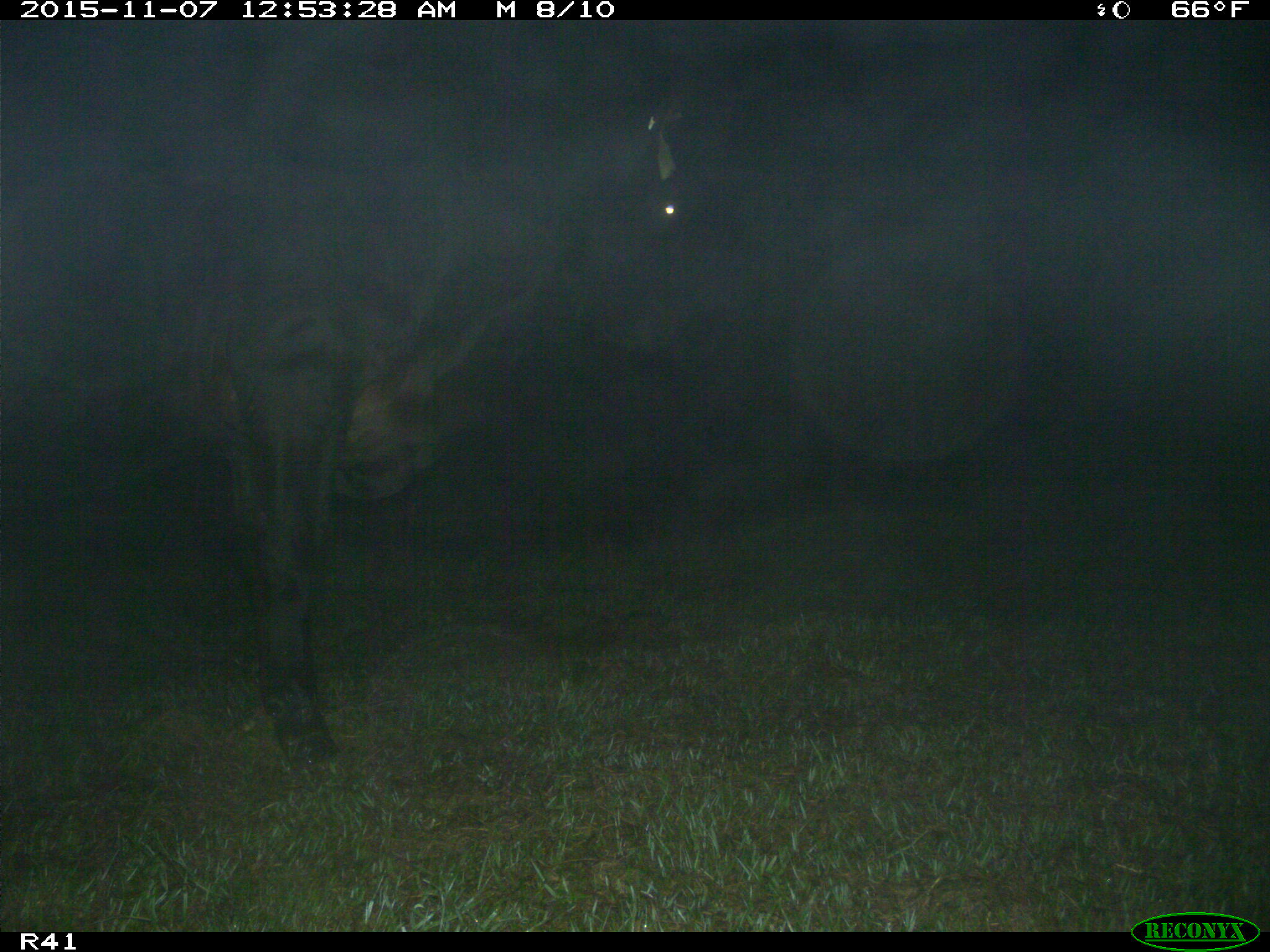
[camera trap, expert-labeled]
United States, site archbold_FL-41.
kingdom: Animalia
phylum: Chordata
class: Mammalia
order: Artiodactyla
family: Bovidae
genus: Bos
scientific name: Bos taurus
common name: domestic cow